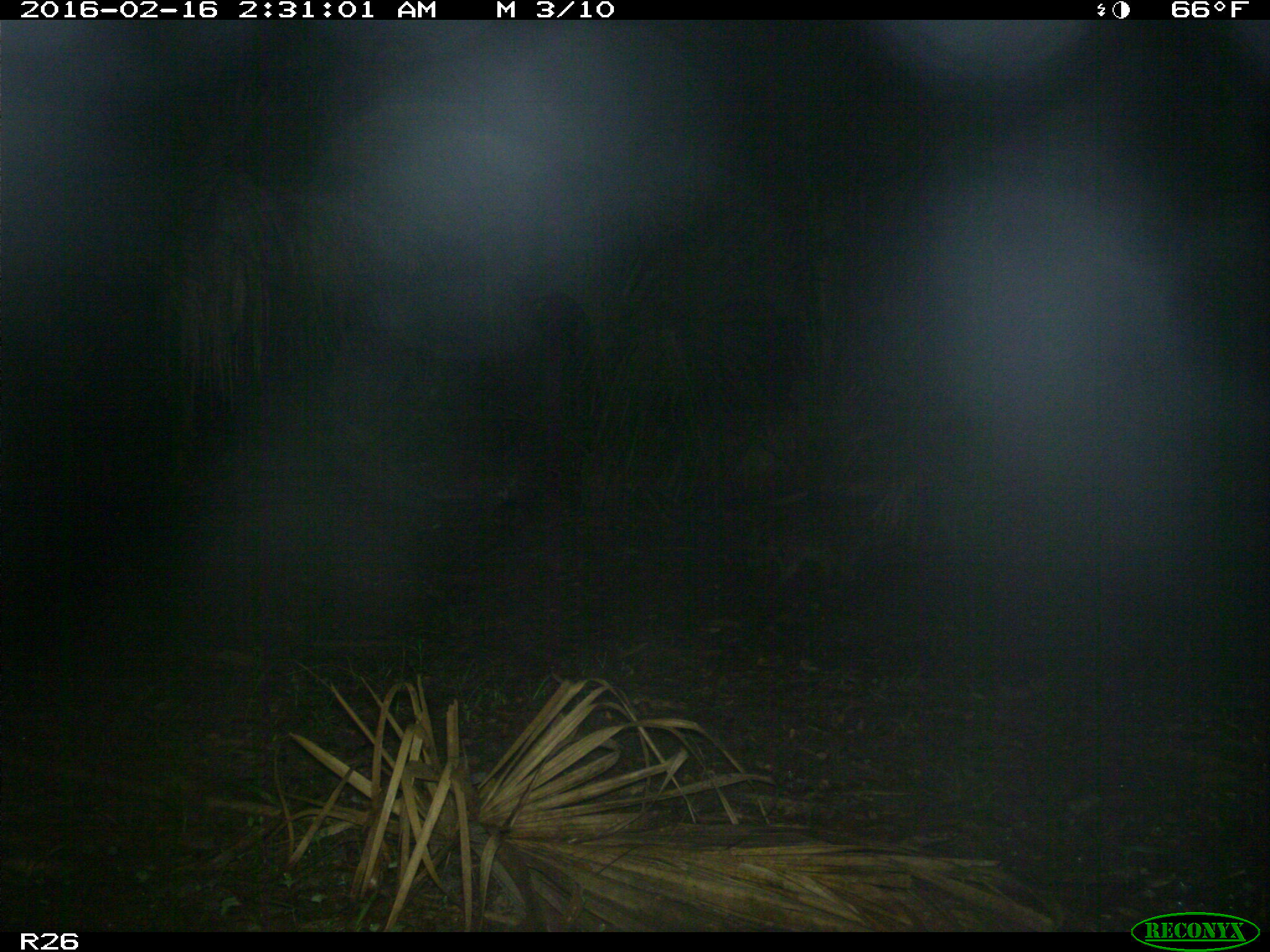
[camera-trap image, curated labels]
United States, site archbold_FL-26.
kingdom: Animalia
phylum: Chordata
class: Mammalia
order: Carnivora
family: Procyonidae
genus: Procyon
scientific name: Procyon lotor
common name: common raccoon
Procyon lotor (common raccoon).